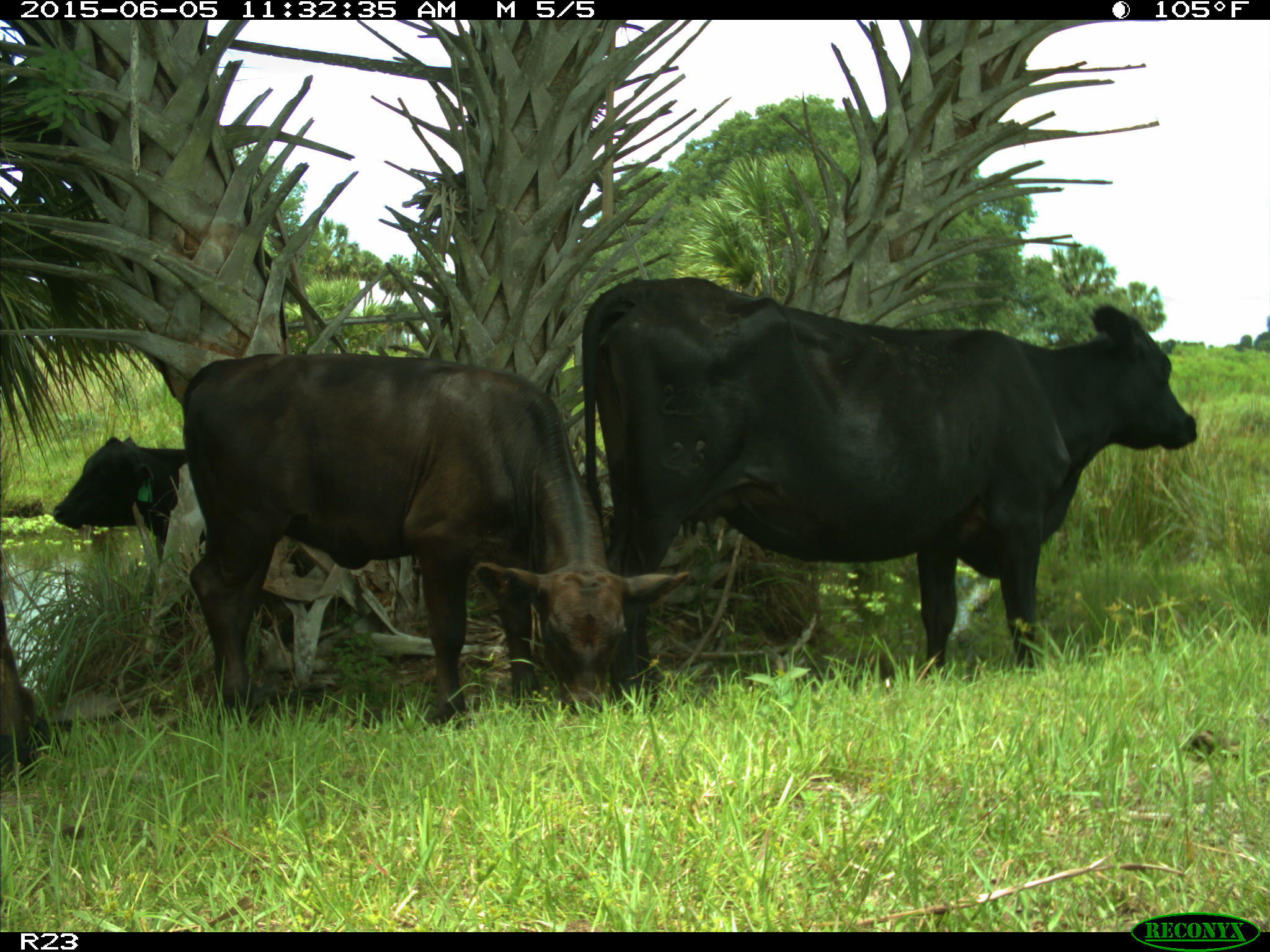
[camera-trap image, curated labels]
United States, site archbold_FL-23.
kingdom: Animalia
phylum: Chordata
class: Mammalia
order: Artiodactyla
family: Bovidae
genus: Bos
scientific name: Bos taurus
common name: domestic cow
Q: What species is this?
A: Bos taurus (domestic cow).